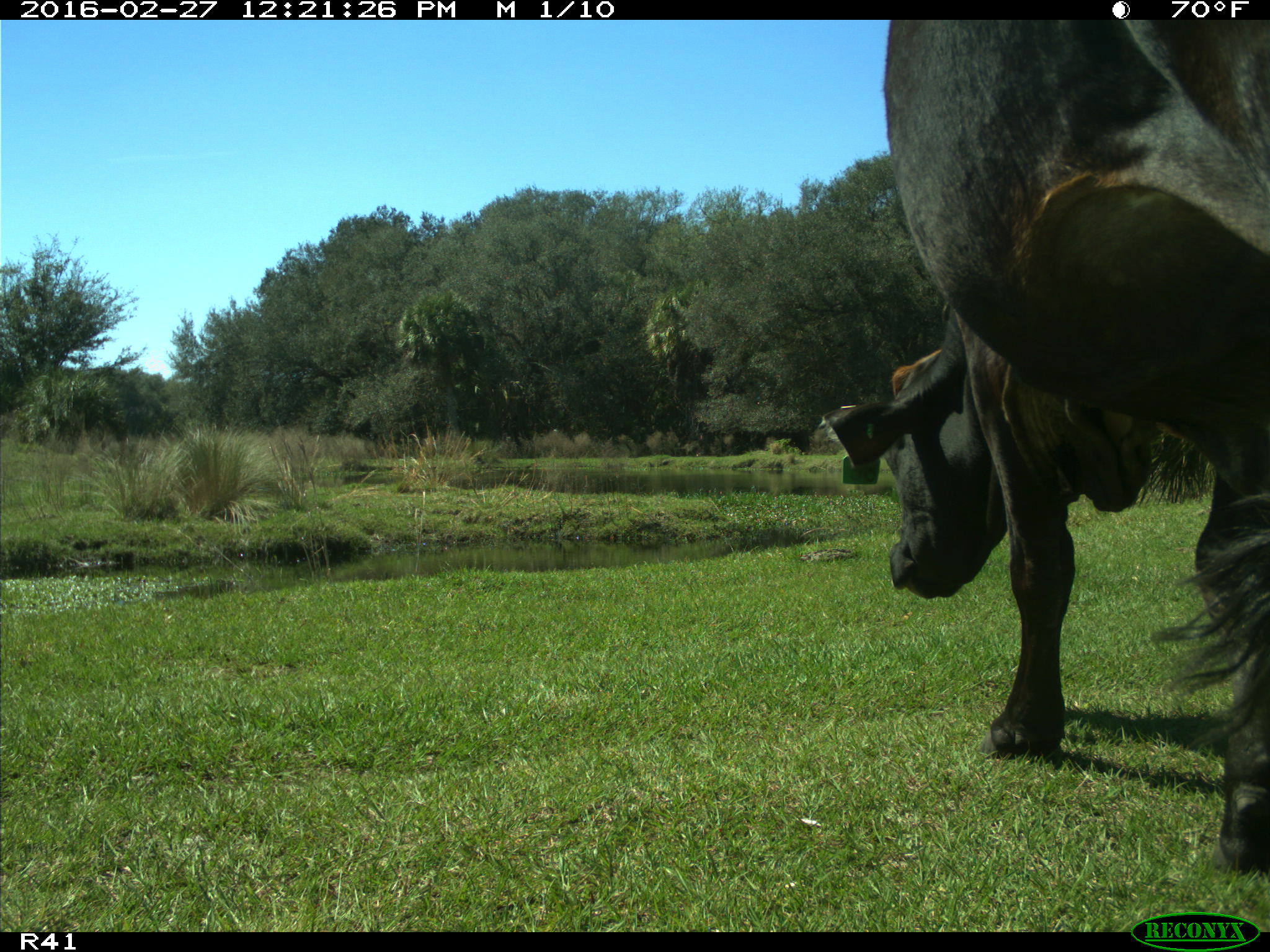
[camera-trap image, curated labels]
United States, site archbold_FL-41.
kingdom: Animalia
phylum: Chordata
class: Mammalia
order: Artiodactyla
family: Bovidae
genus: Bos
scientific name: Bos taurus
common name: domestic cow